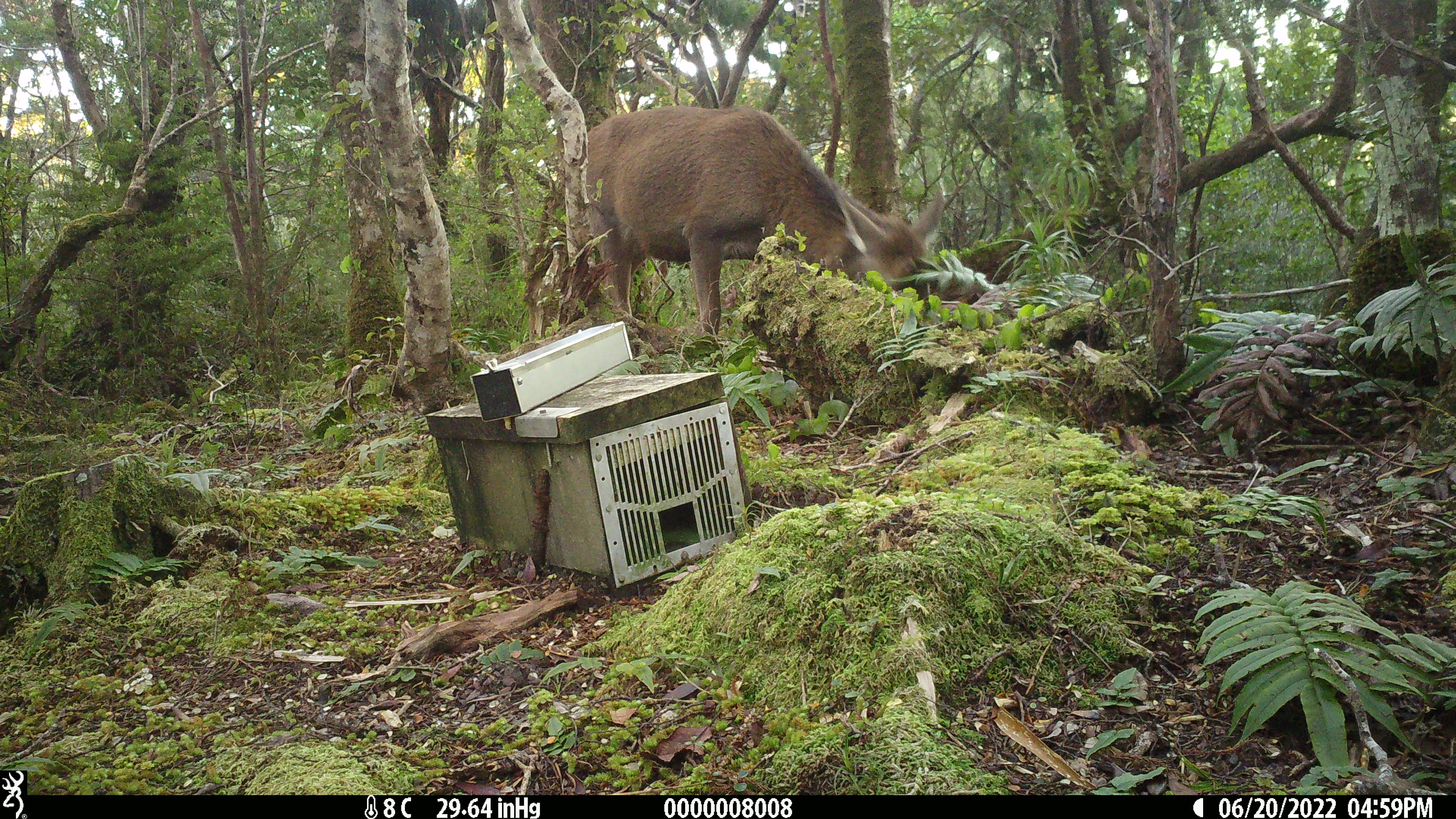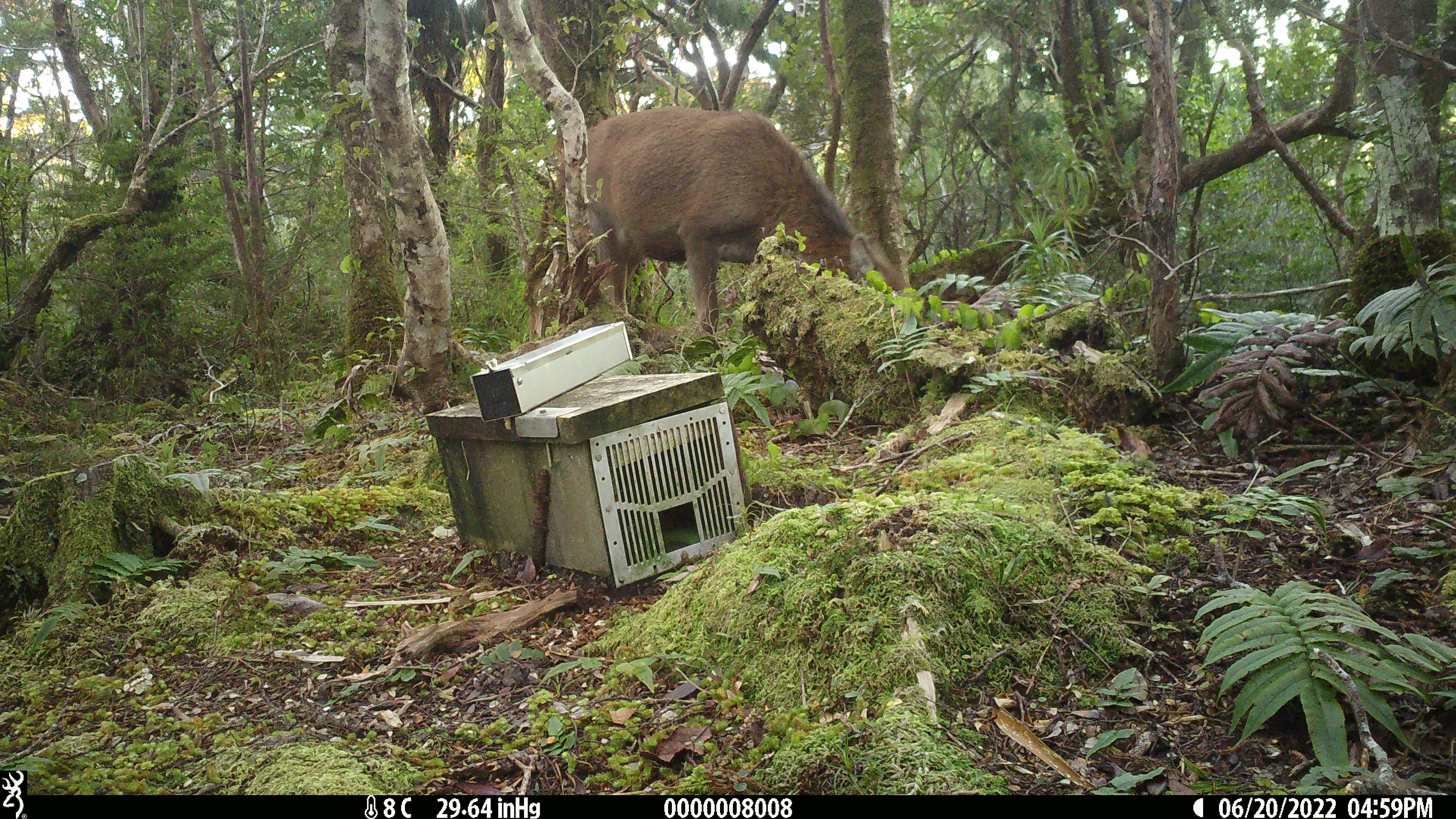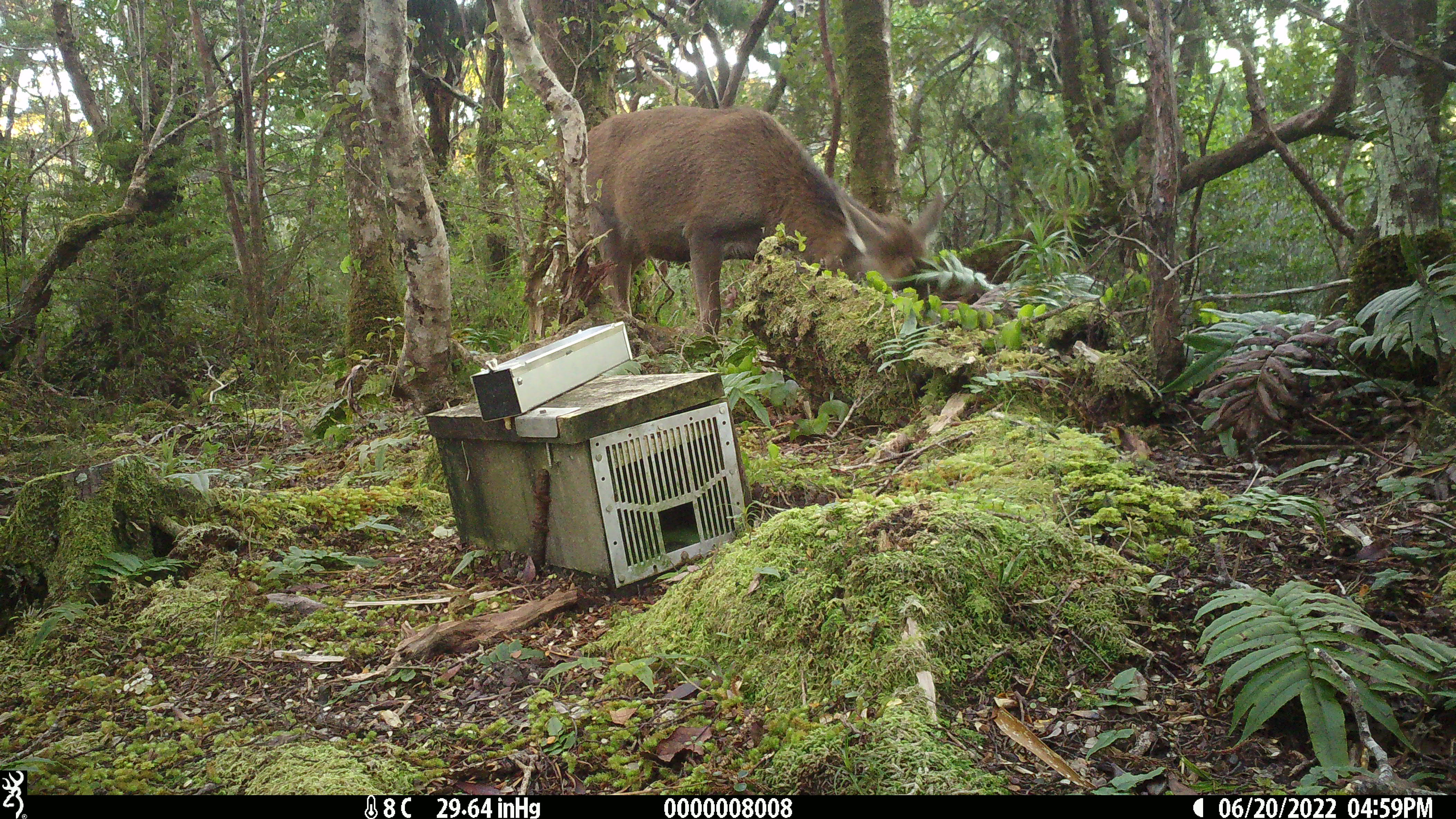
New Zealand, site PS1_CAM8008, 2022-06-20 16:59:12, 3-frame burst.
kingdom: Animalia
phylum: Chordata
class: Mammalia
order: Artiodactyla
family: Cervidae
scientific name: Cervidae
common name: deer